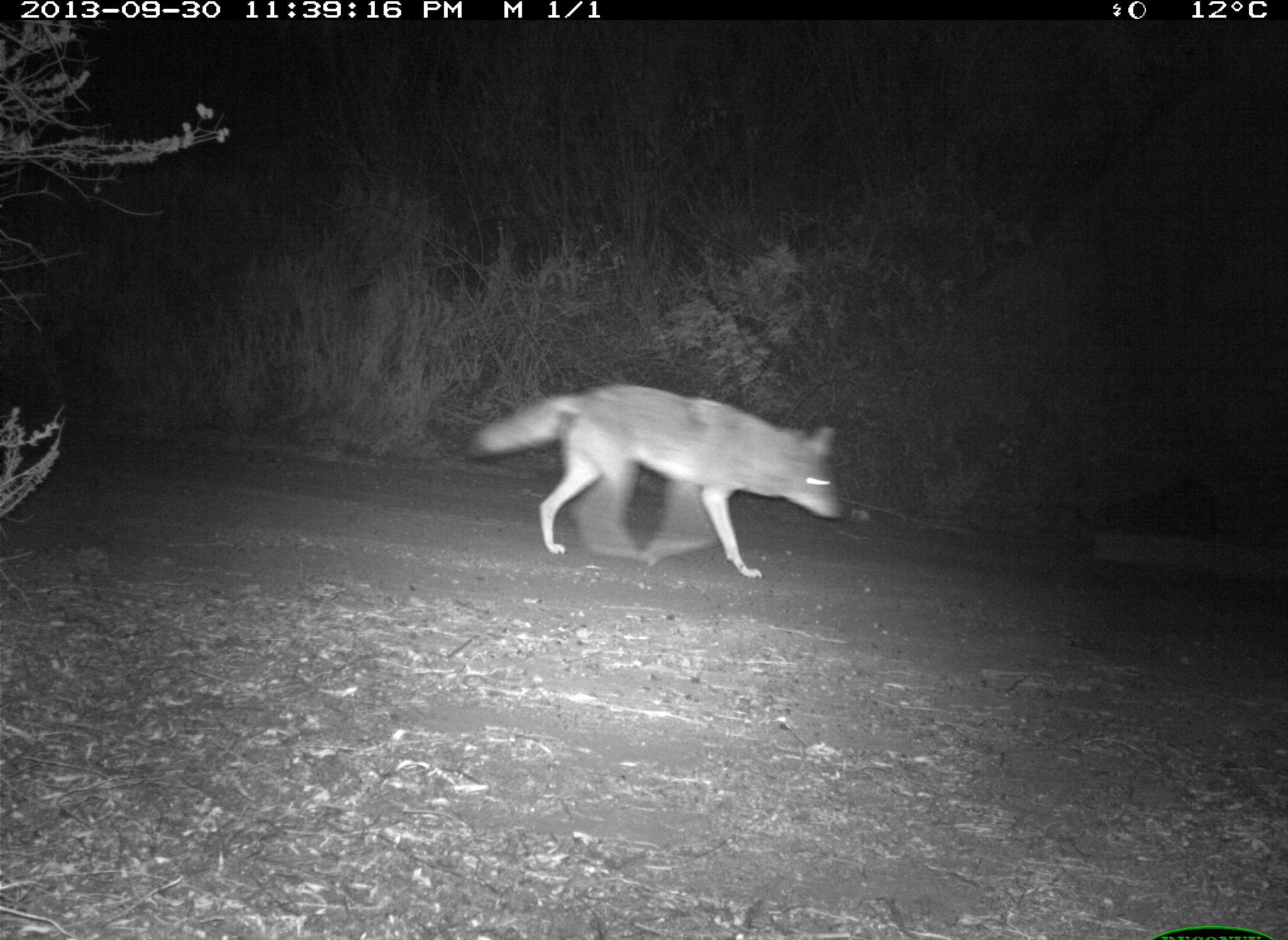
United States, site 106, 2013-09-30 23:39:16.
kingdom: Animalia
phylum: Chordata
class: Mammalia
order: Carnivora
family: Canidae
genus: Canis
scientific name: Canis latrans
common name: coyote